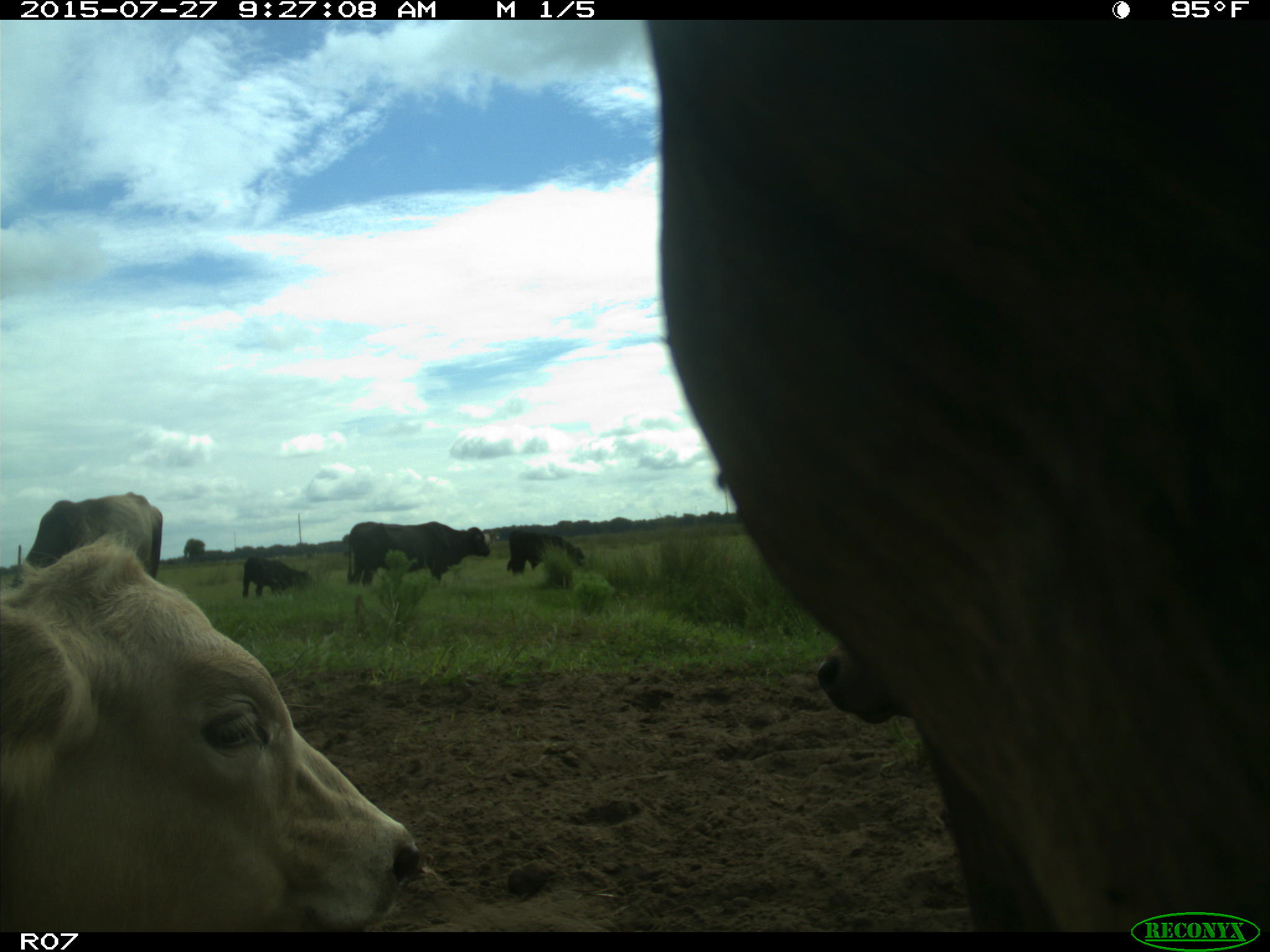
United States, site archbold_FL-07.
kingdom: Animalia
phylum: Chordata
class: Mammalia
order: Artiodactyla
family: Bovidae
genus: Bos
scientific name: Bos taurus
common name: domestic cow